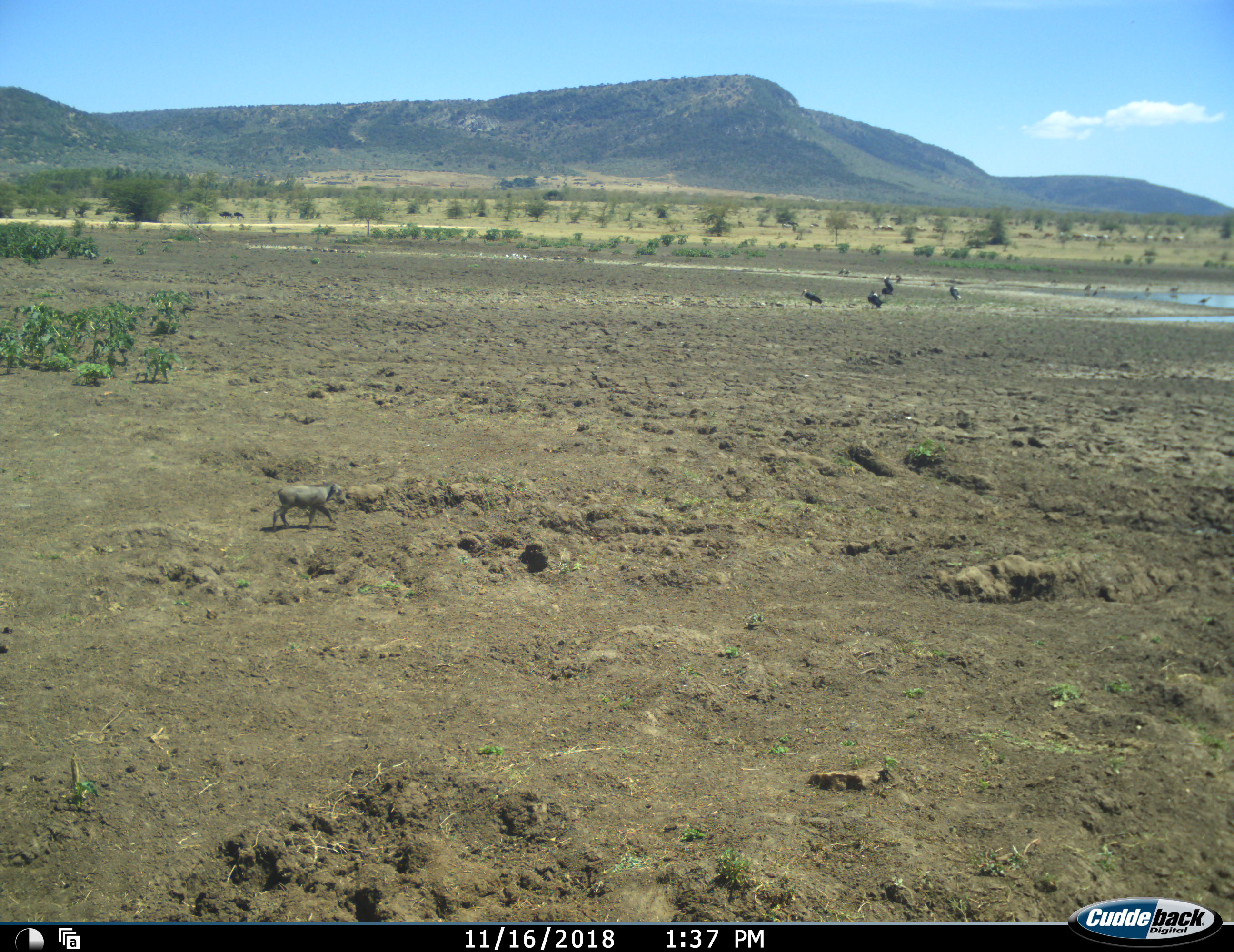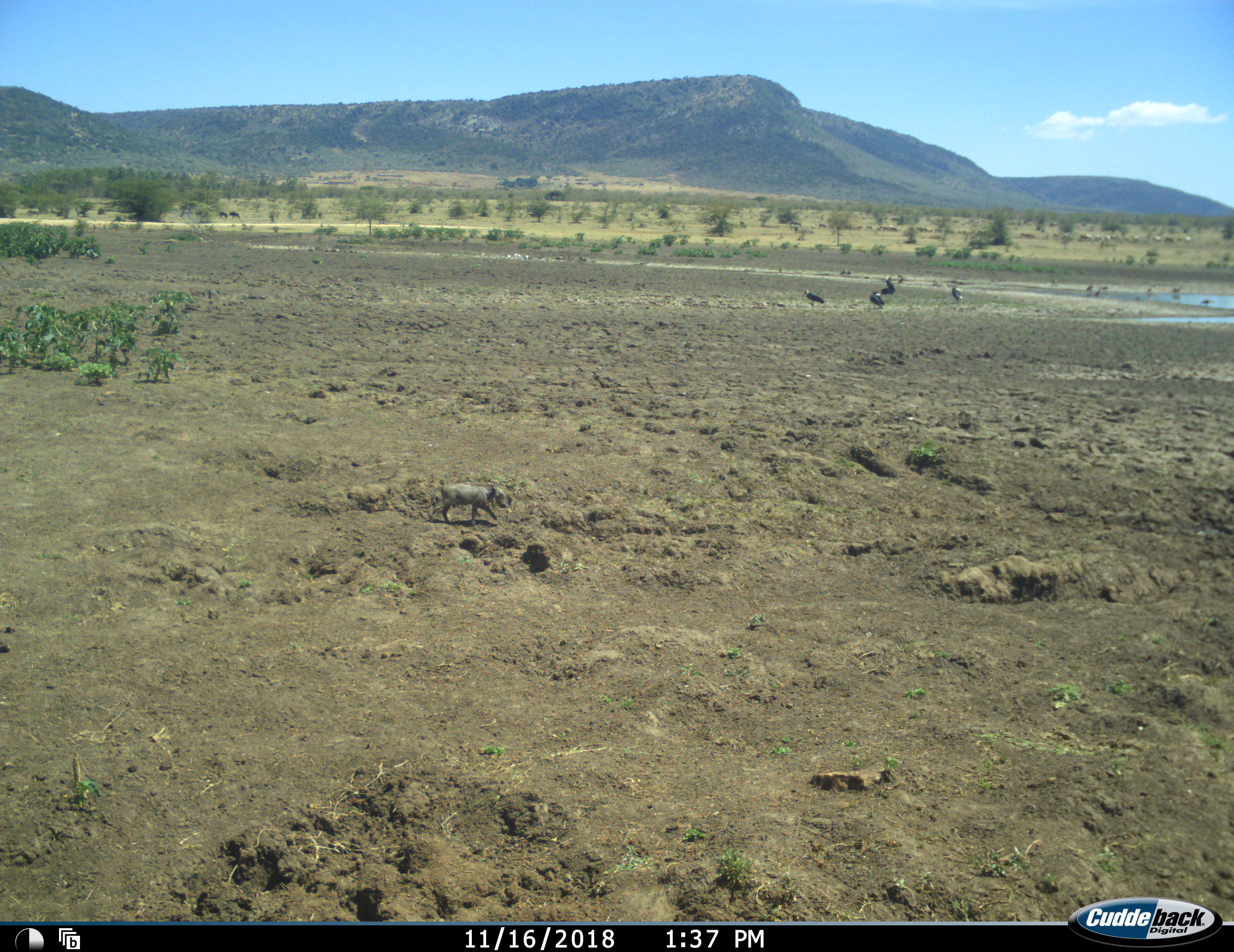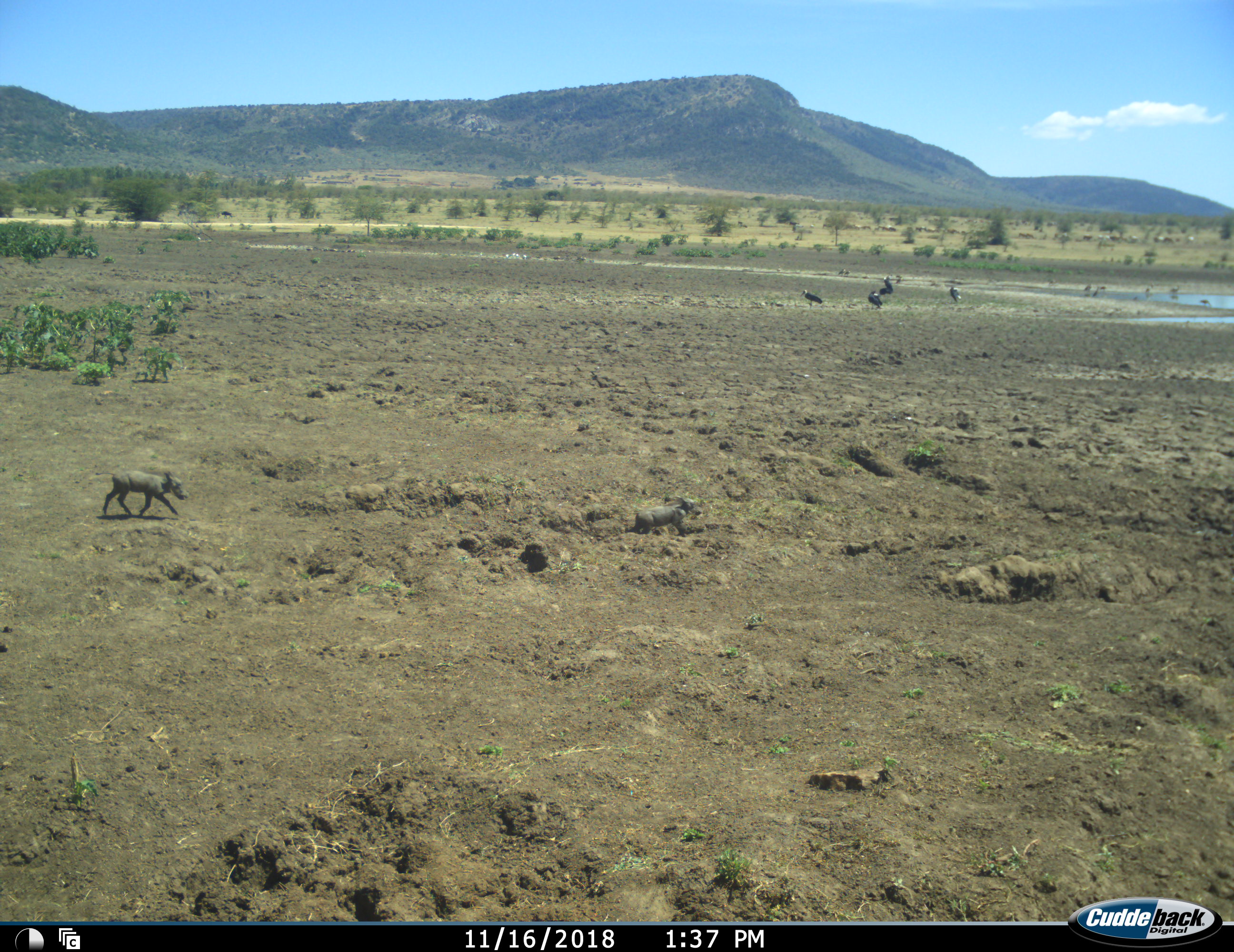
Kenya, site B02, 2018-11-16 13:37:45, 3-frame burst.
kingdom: Animalia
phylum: Chordata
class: Aves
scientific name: Aves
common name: bird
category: birdother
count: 11-50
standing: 78%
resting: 0%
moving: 33%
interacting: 0%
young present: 0%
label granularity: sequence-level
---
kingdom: Animalia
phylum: Chordata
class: Mammalia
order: Artiodactyla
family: Suidae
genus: Phacochoerus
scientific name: Phacochoerus africanus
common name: warthog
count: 2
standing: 0%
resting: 0%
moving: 100%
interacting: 0%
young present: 56%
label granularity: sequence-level